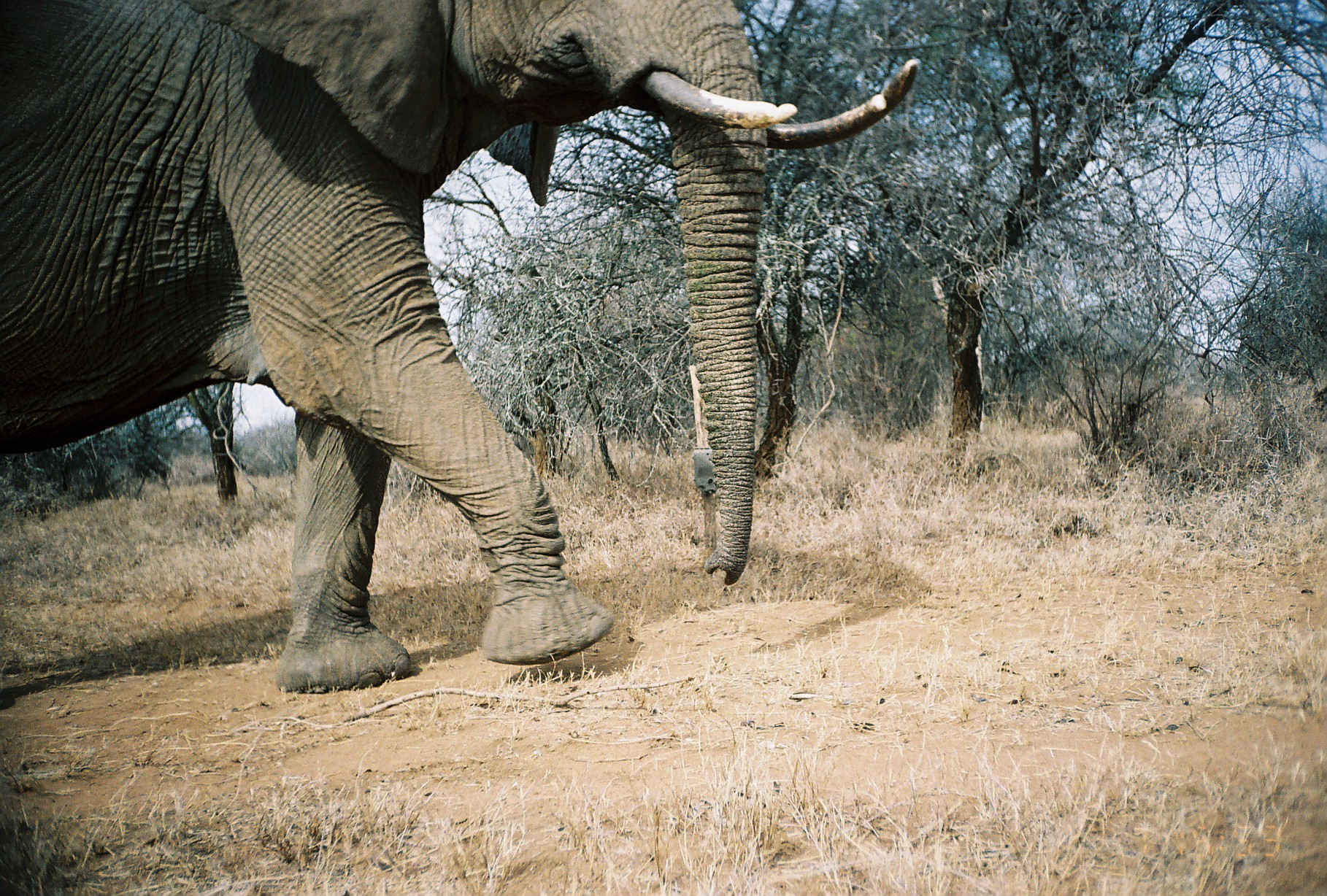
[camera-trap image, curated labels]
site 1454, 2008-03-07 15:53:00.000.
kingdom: Animalia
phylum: Chordata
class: Mammalia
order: Proboscidea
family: Elephantidae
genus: Loxodonta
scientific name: Loxodonta africana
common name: african bush elephant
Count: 1.